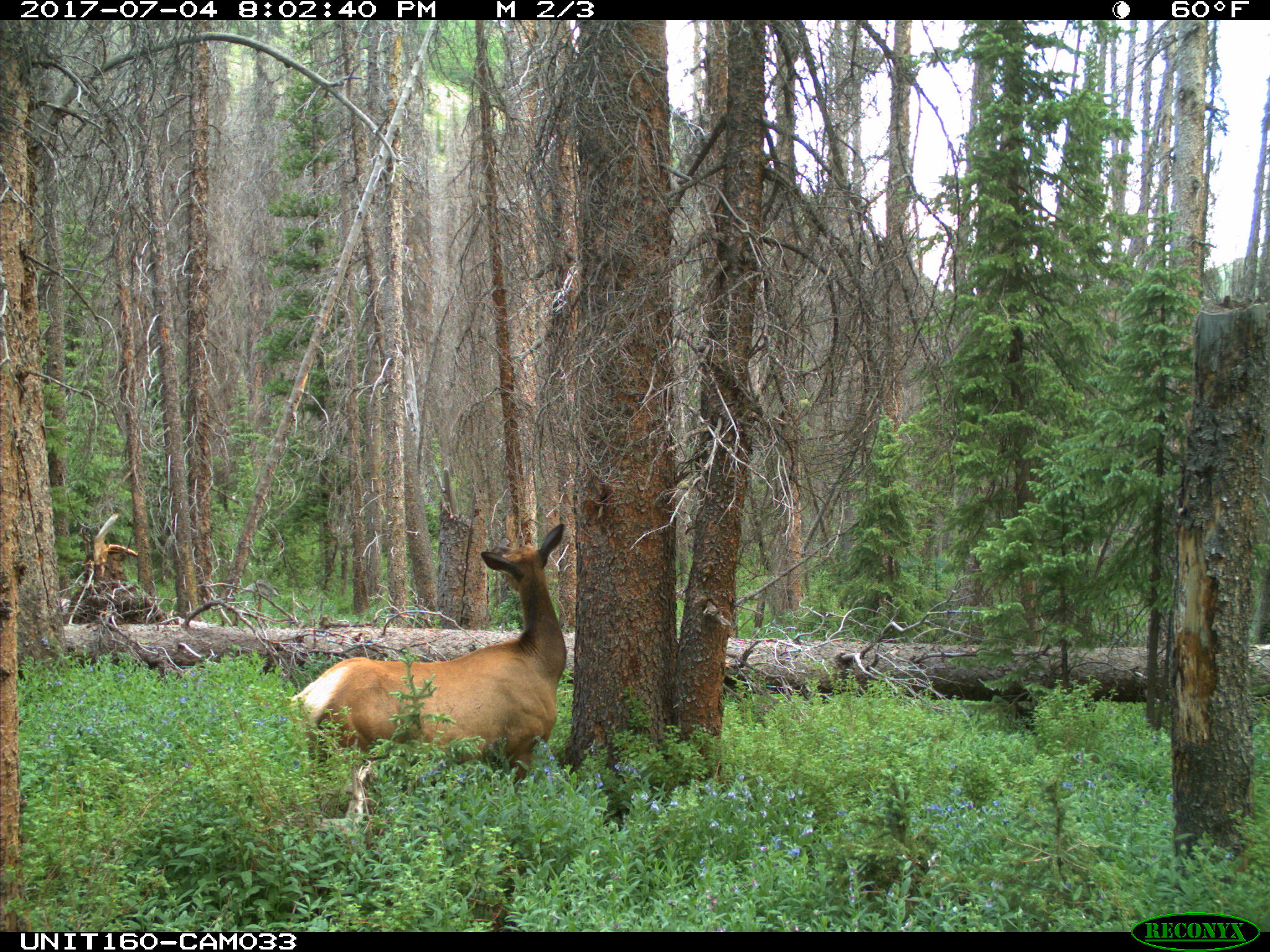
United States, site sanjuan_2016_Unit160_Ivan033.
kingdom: Animalia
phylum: Chordata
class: Mammalia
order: Artiodactyla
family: Cervidae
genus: Cervus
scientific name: Cervus elaphus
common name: red deer